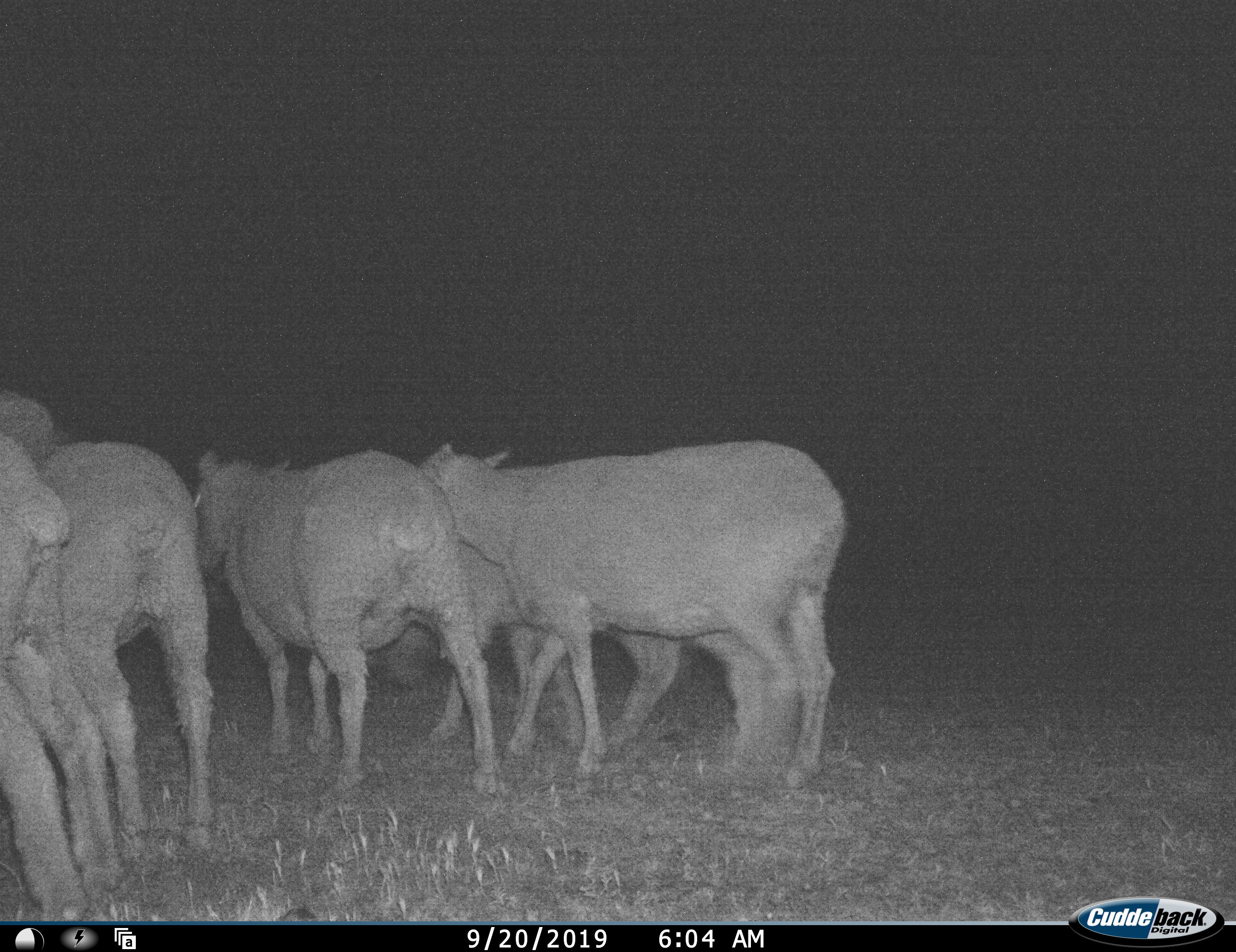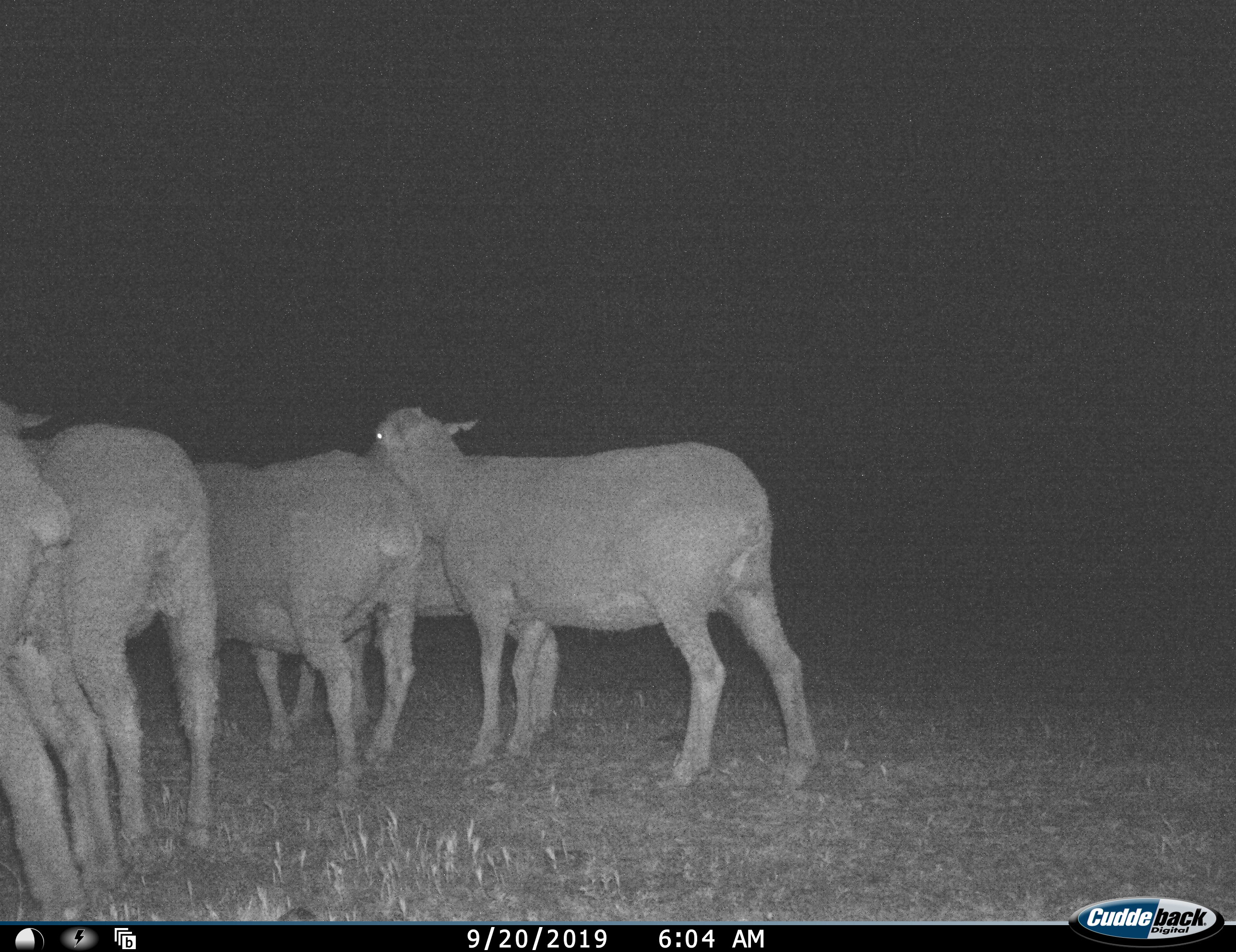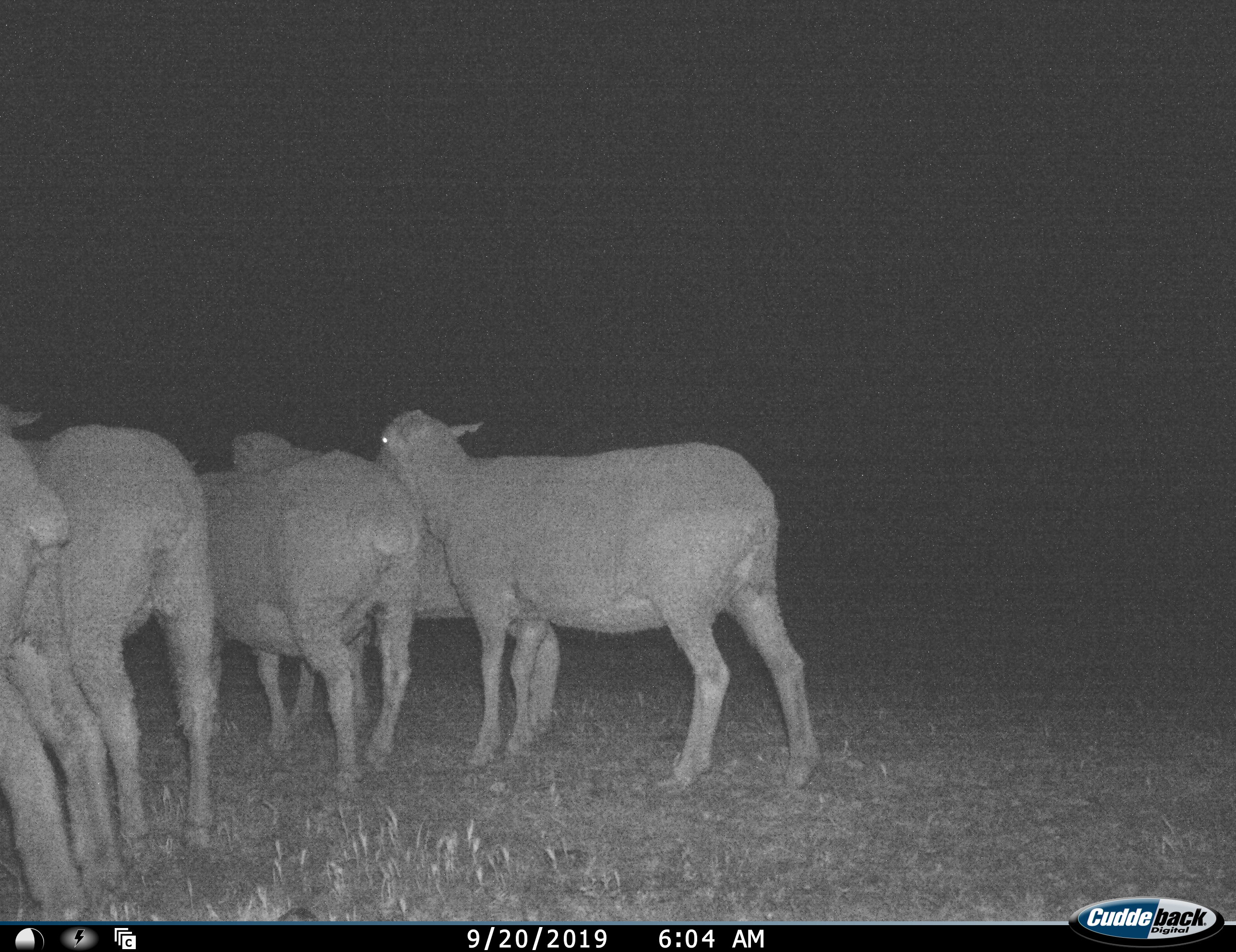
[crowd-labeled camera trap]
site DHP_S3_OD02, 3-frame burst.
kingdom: Animalia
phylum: Chordata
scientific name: Vertebrata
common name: domestic animal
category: domesticanimal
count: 5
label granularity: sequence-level